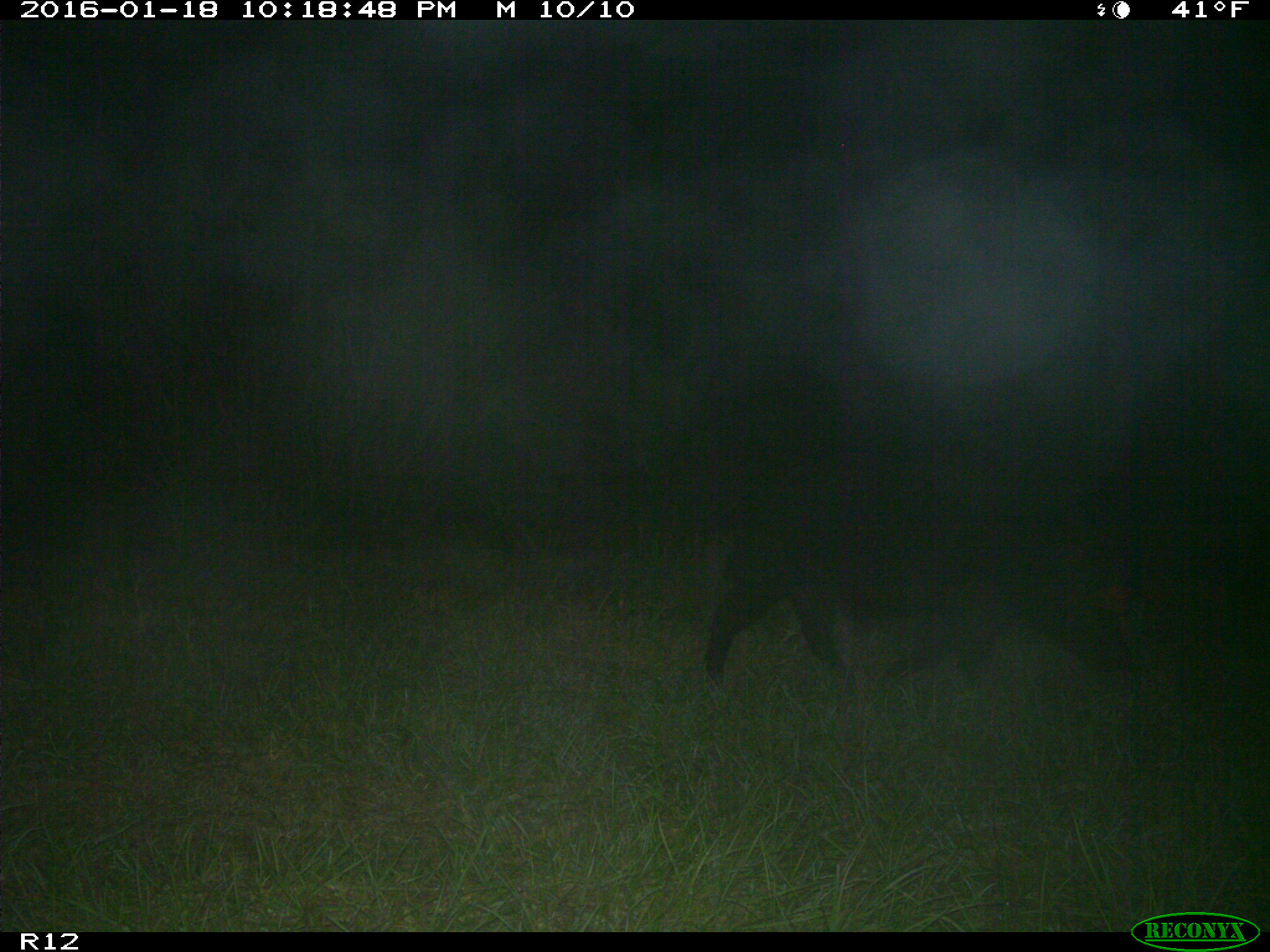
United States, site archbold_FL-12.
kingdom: Animalia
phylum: Chordata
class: Mammalia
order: Artiodactyla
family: Suidae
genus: Sus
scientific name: Sus scrofa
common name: wild boar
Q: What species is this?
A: Sus scrofa (wild boar).